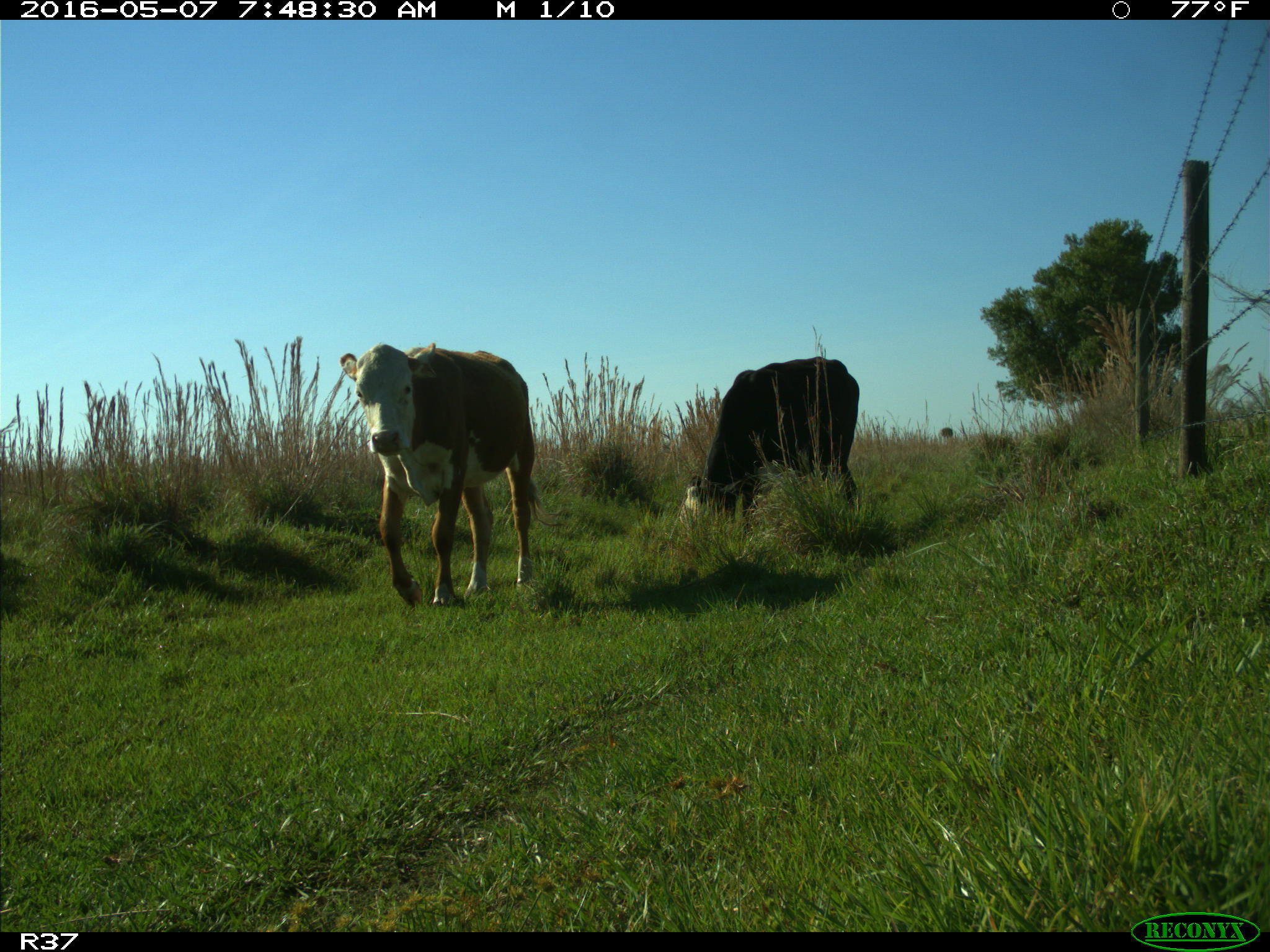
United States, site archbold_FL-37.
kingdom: Animalia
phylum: Chordata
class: Mammalia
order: Artiodactyla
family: Bovidae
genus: Bos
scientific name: Bos taurus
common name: domestic cow